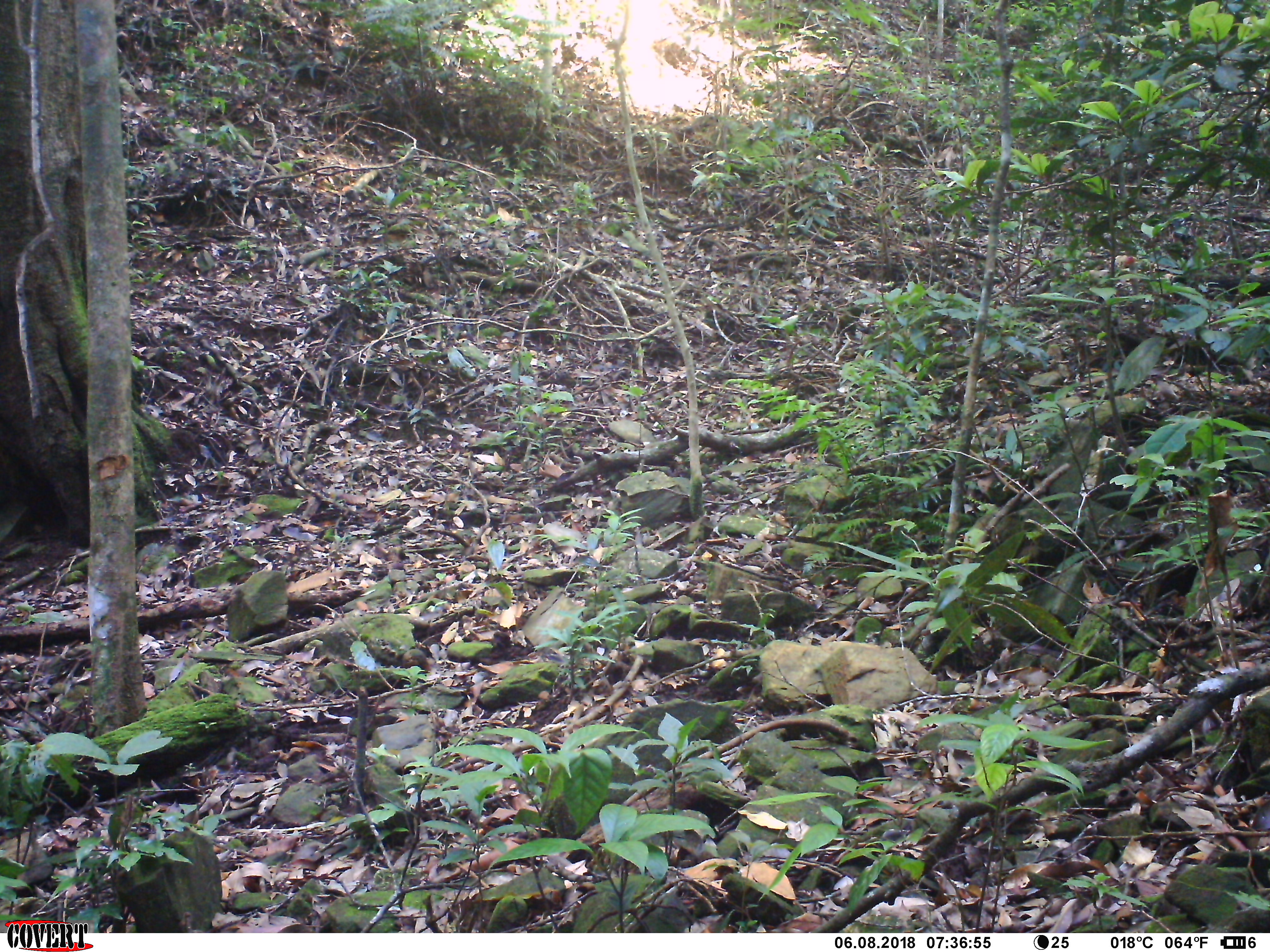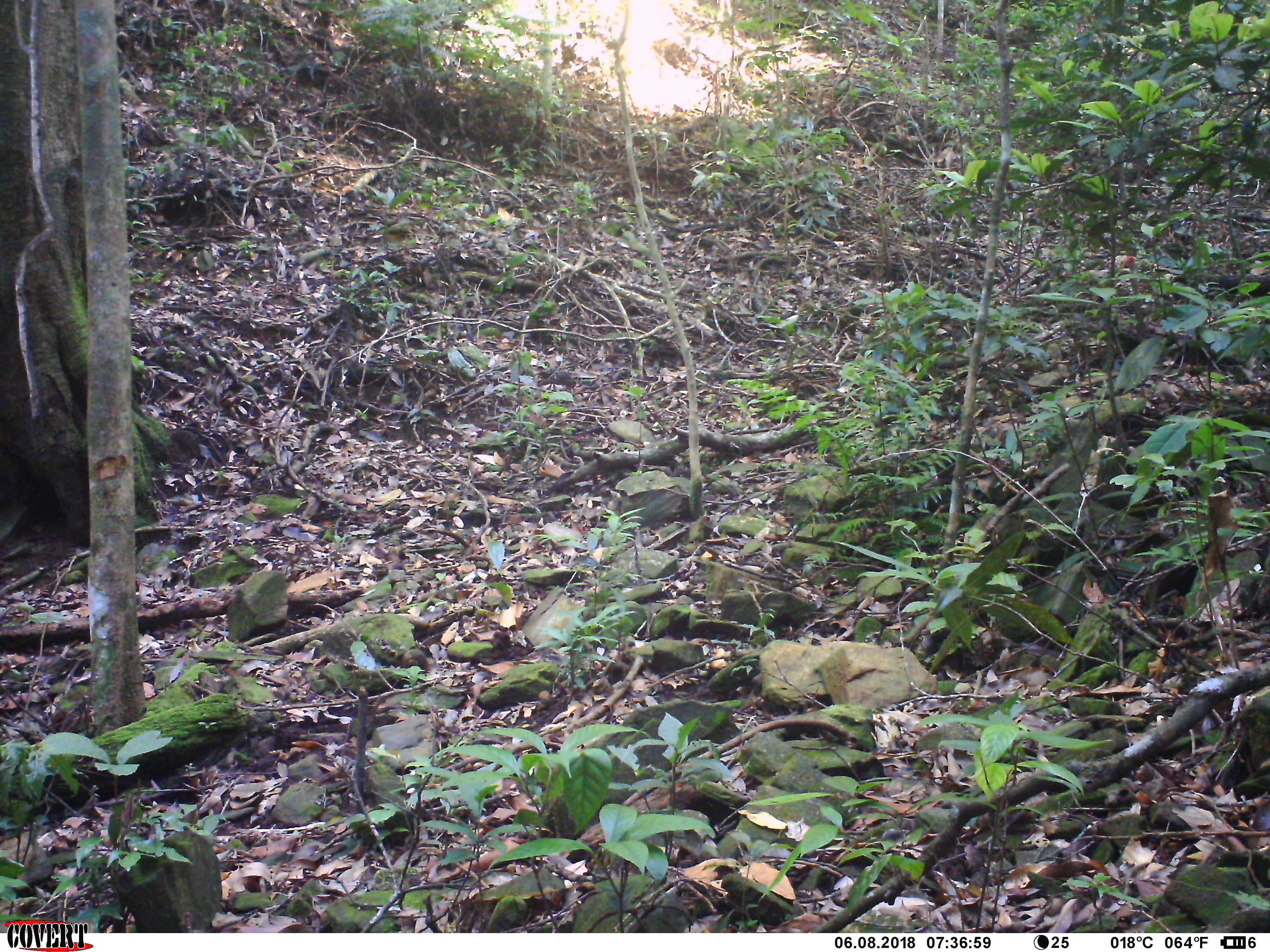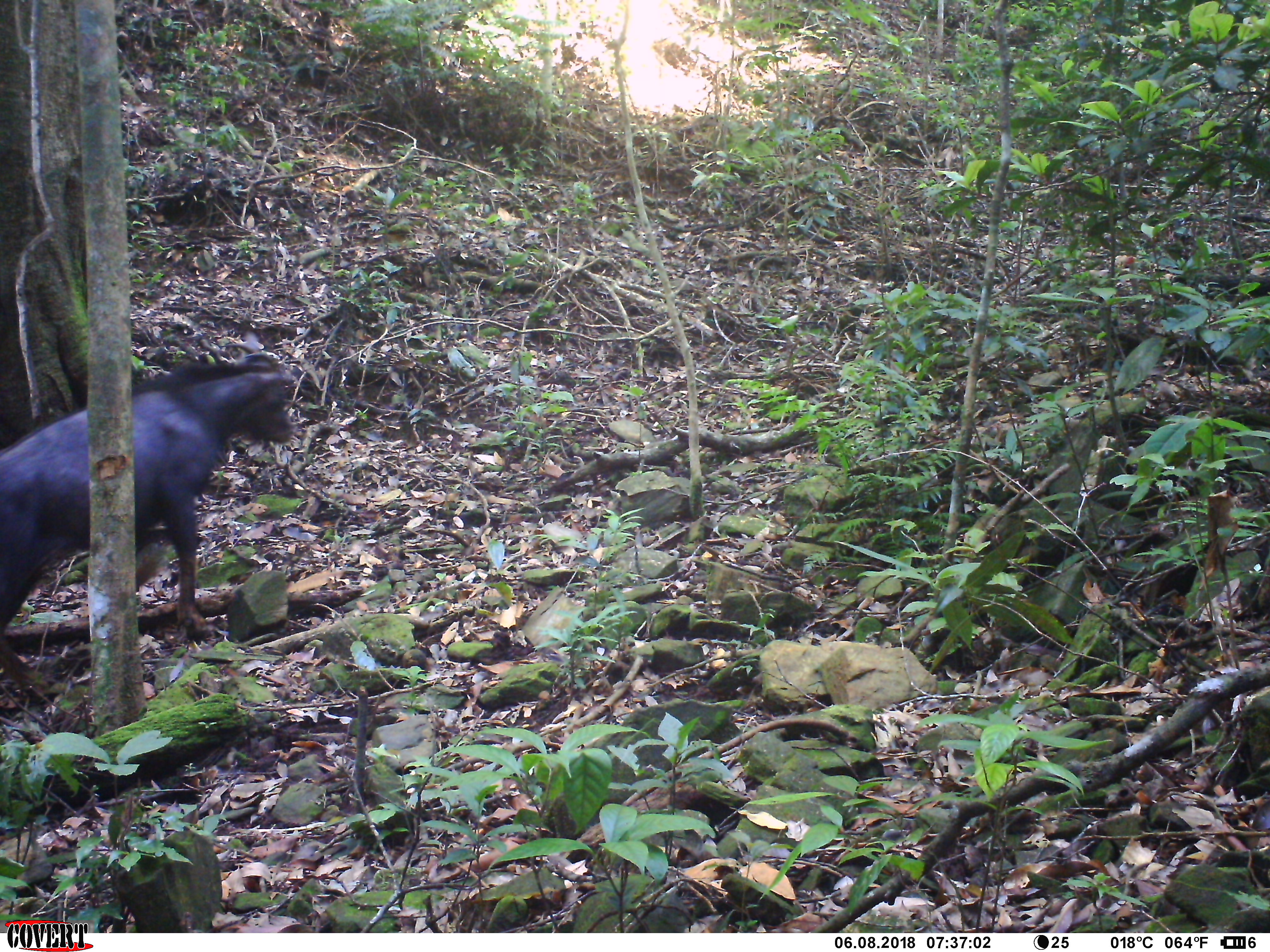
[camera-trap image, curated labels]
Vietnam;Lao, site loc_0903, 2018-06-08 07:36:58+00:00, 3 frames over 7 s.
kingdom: Animalia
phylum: Chordata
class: Mammalia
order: Artiodactyla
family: Bovidae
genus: Capricornis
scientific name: Capricornis sumatraensis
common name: chinese serow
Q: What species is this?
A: Chinese serow (Capricornis sumatraensis).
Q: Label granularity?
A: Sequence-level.